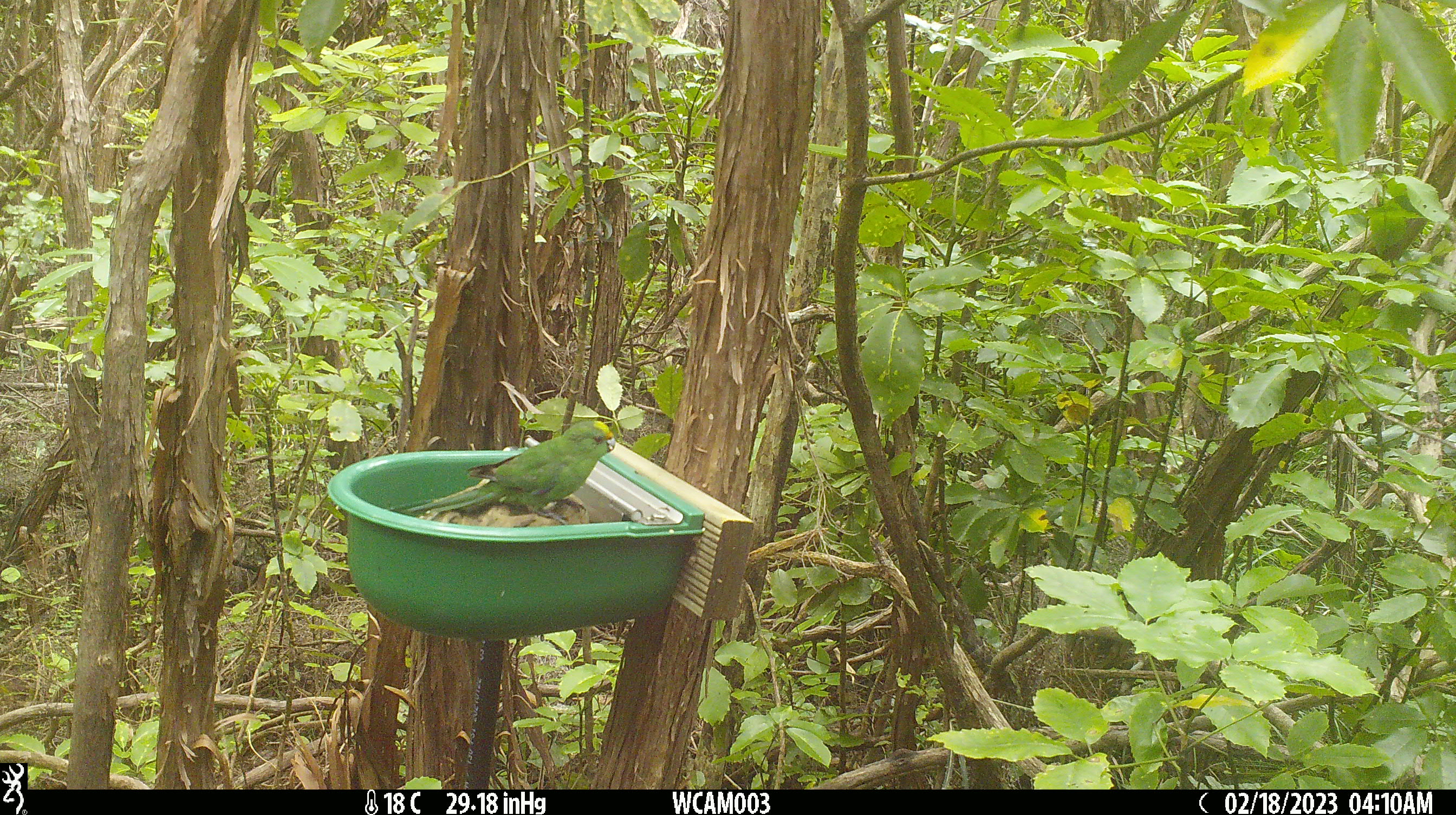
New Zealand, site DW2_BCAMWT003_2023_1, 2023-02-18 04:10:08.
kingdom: Animalia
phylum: Chordata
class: Aves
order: Psittaciformes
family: Psittaculidae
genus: Cyanoramphus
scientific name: Cyanoramphus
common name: parakeet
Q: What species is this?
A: Parakeet (Cyanoramphus).